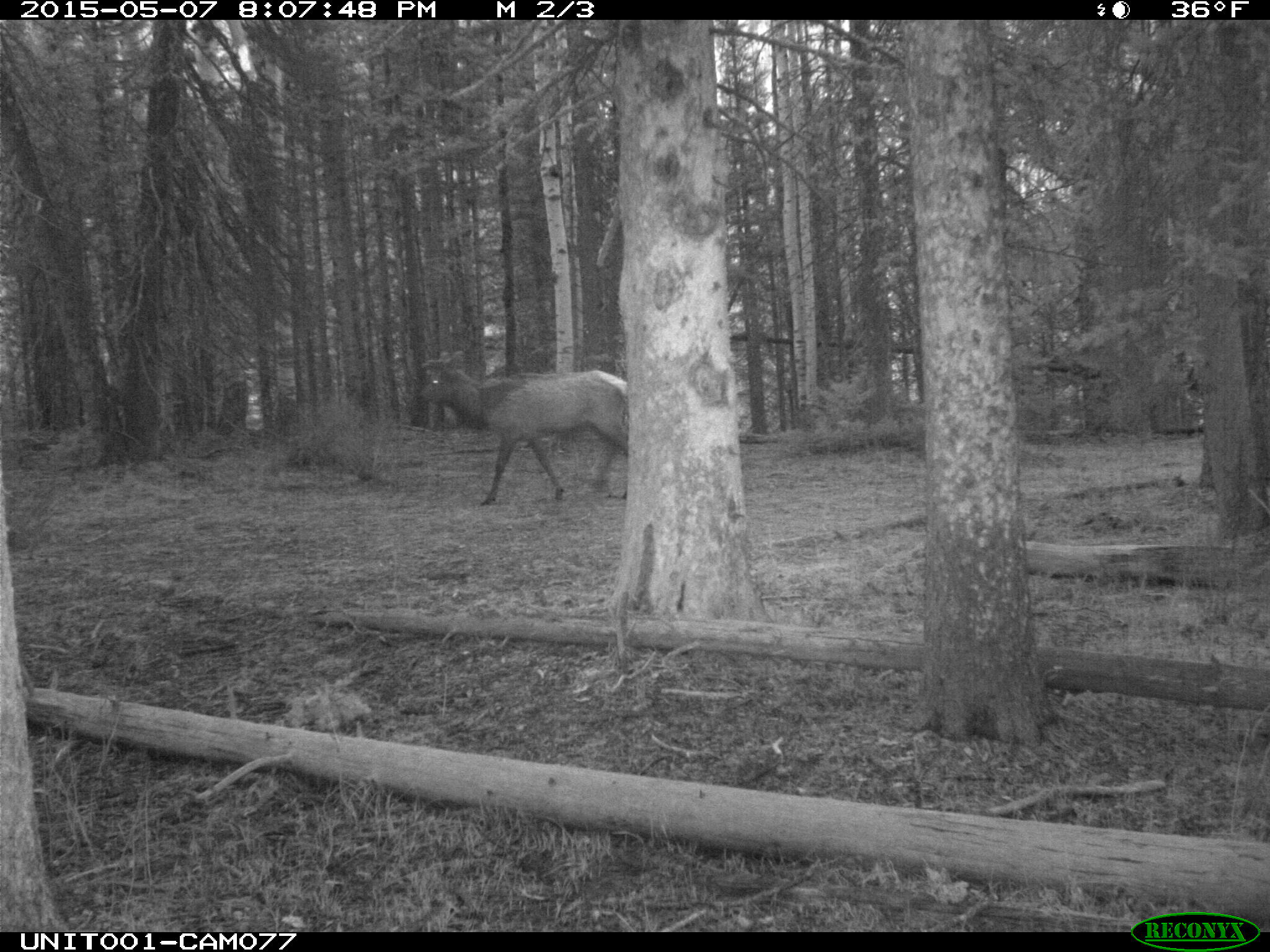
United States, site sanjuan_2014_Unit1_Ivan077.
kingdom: Animalia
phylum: Chordata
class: Mammalia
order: Artiodactyla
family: Cervidae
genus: Cervus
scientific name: Cervus elaphus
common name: red deer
Cervus elaphus (red deer).